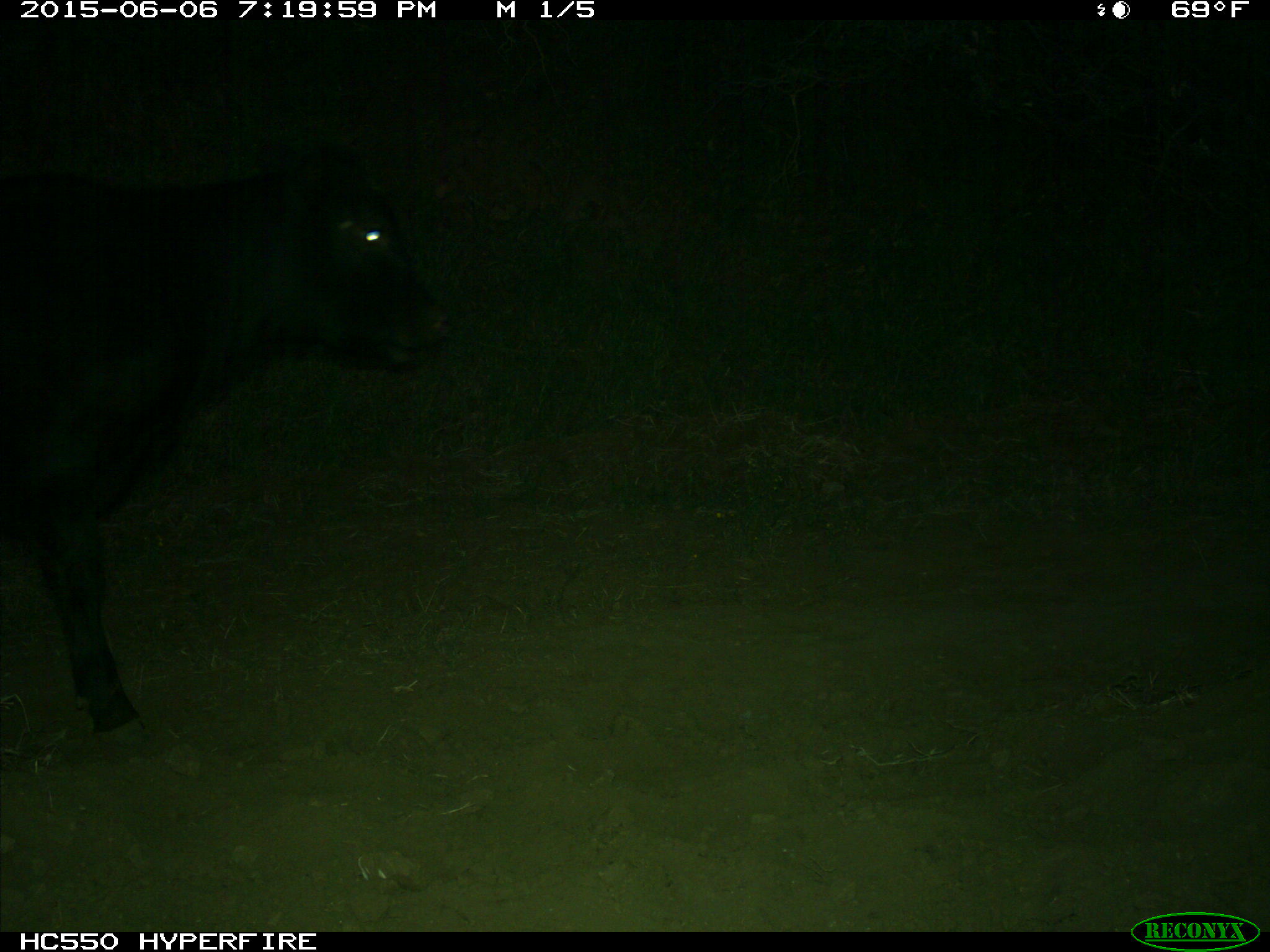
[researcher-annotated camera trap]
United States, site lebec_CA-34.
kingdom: Animalia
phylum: Chordata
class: Mammalia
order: Artiodactyla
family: Bovidae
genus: Bos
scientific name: Bos taurus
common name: domestic cow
Bos taurus (domestic cow).